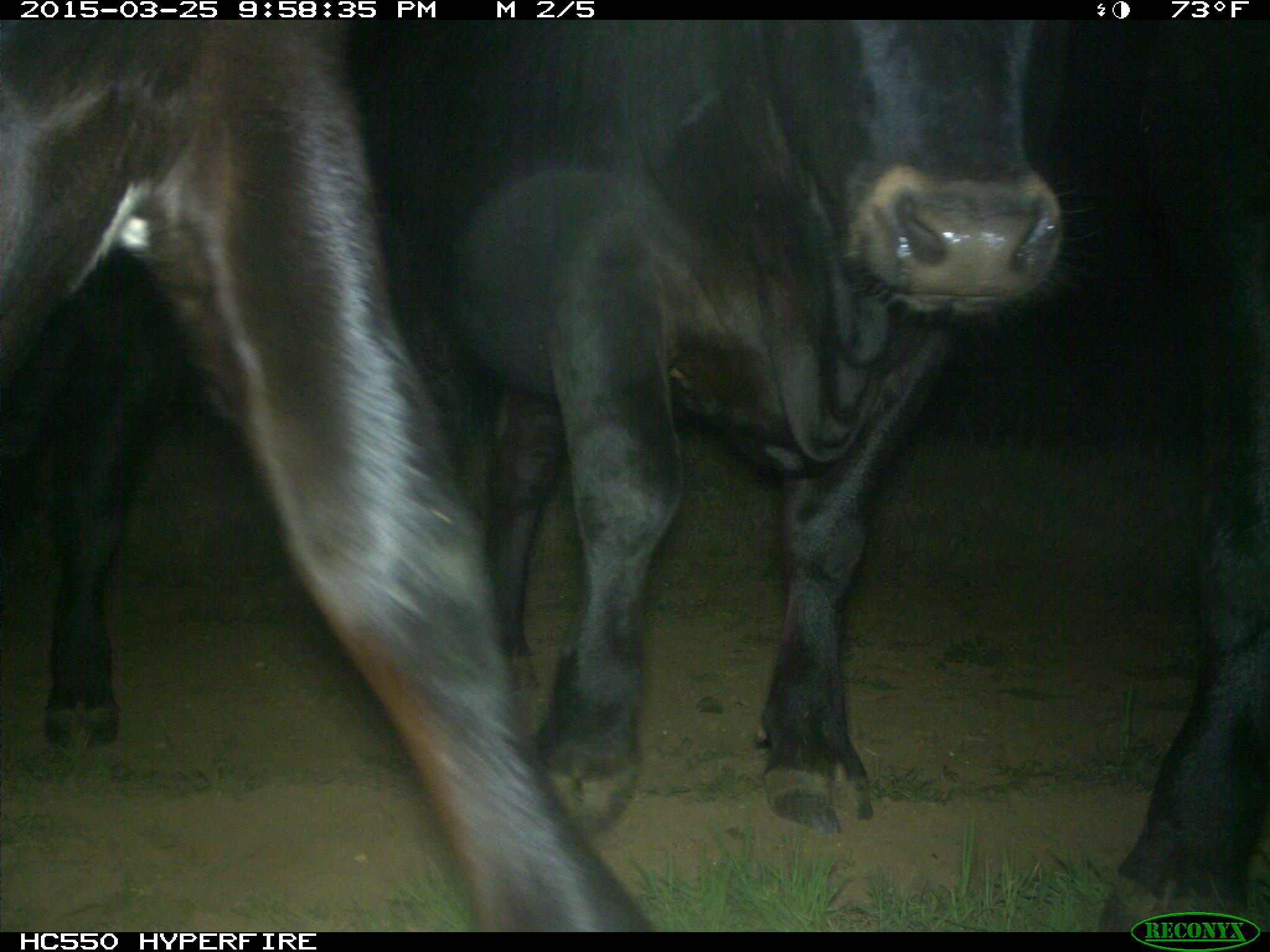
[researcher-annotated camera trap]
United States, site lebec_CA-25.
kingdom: Animalia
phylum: Chordata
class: Mammalia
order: Artiodactyla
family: Bovidae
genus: Bos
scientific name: Bos taurus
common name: domestic cow